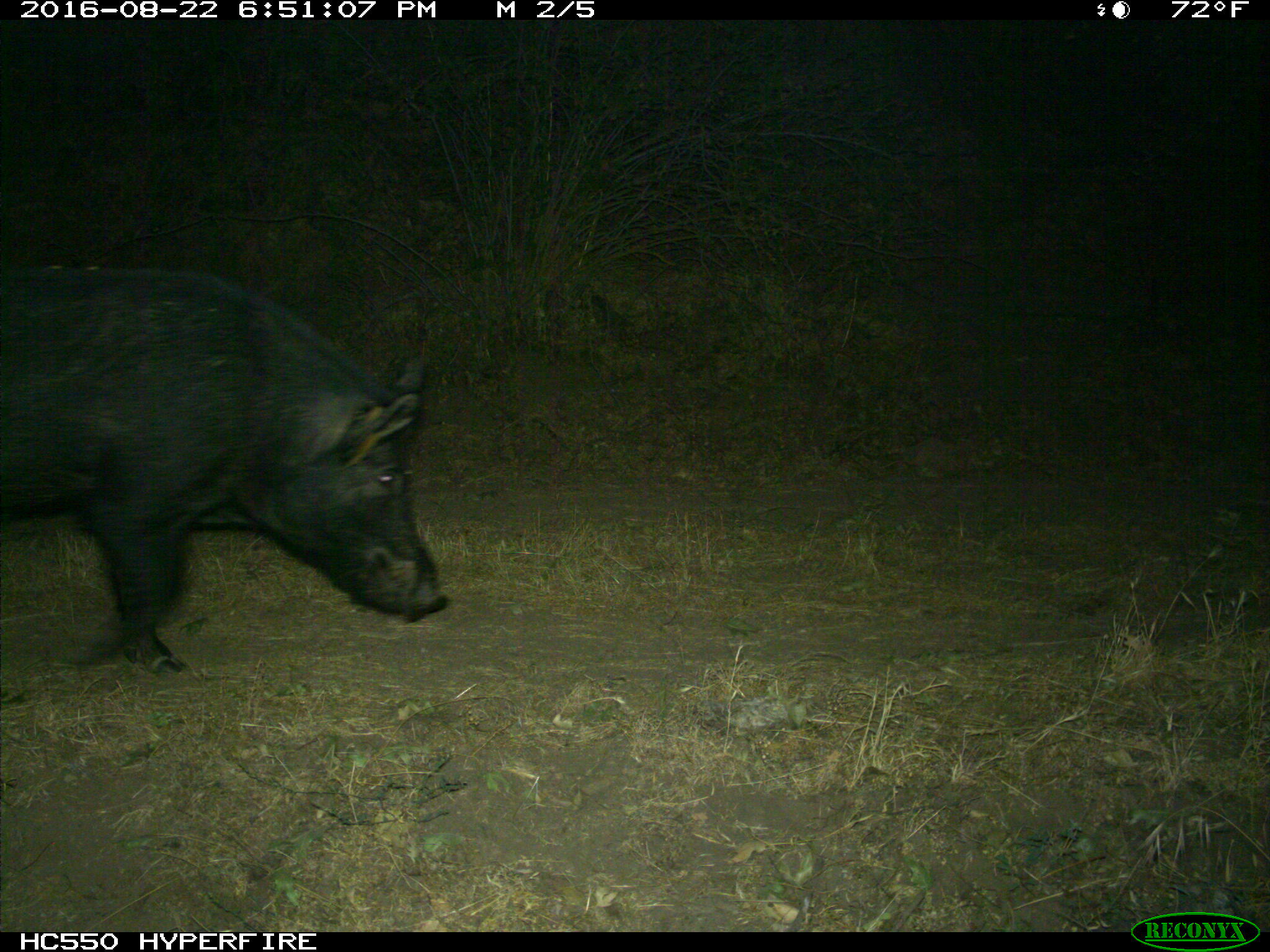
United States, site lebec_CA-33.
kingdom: Animalia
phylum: Chordata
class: Mammalia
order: Artiodactyla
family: Suidae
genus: Sus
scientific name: Sus scrofa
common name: wild boar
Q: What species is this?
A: Sus scrofa (wild boar).